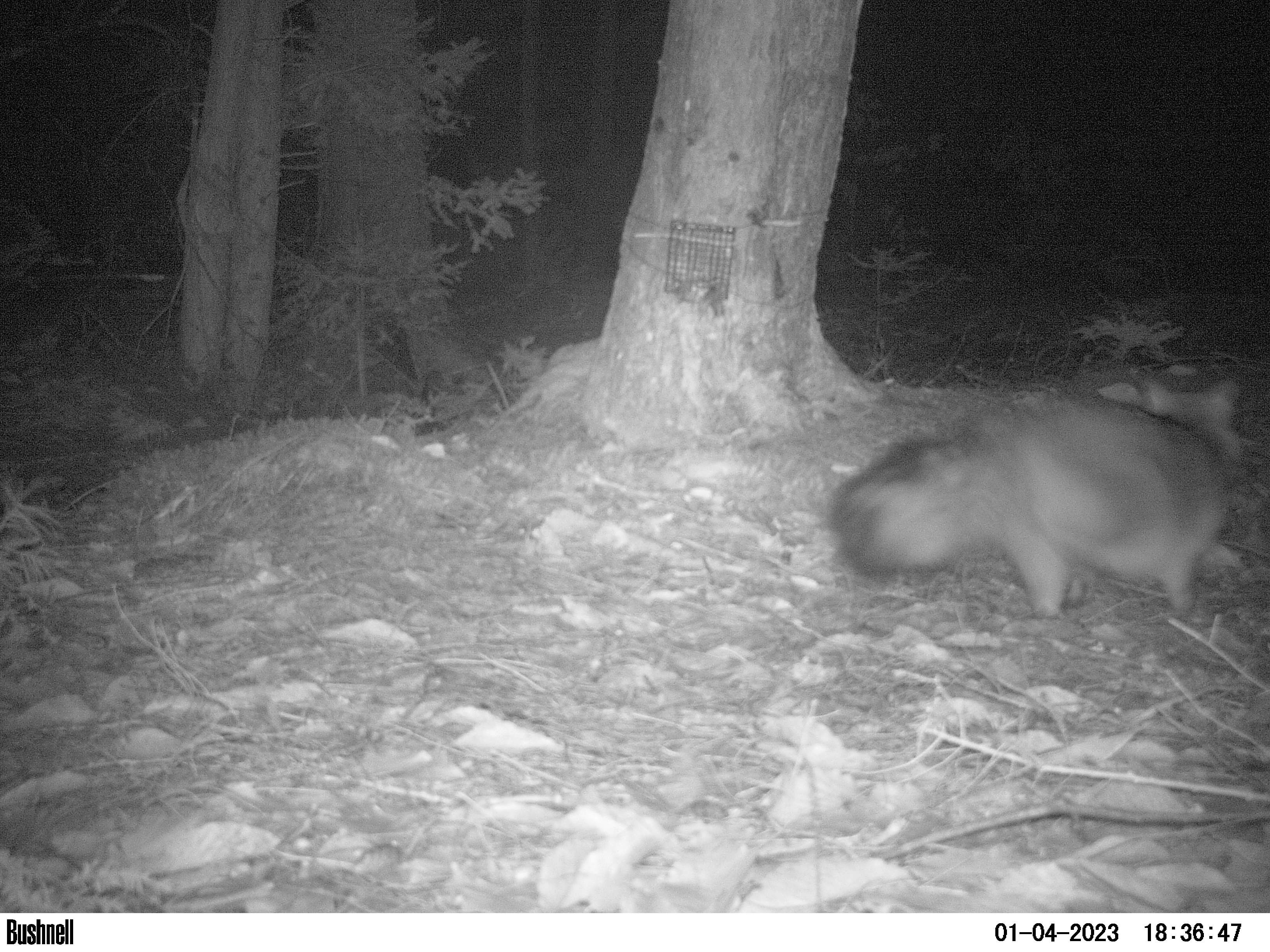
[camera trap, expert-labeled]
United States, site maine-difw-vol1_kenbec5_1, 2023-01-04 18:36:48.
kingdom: Animalia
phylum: Chordata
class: Mammalia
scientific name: Mammalia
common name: mammal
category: mammal sp.